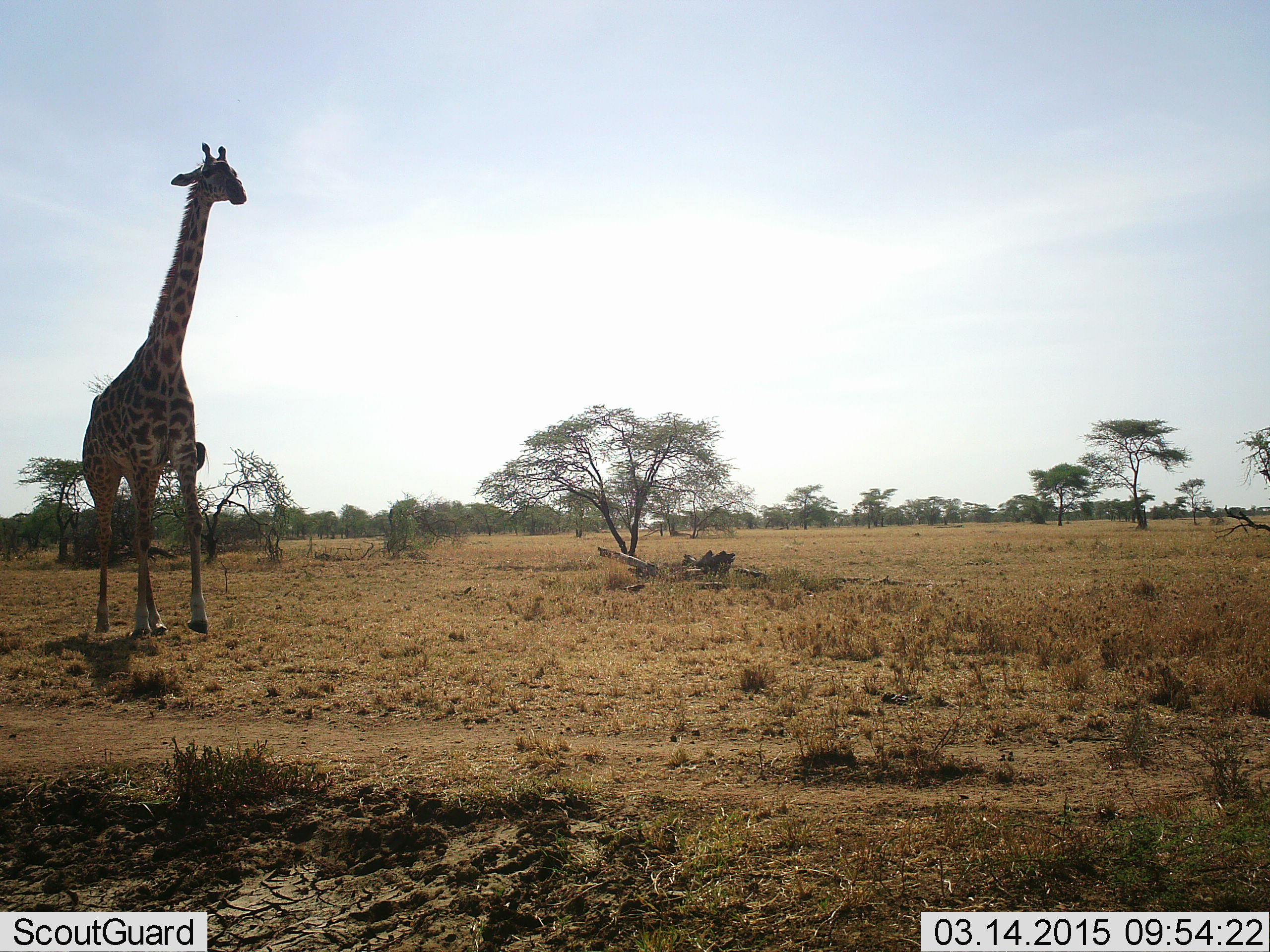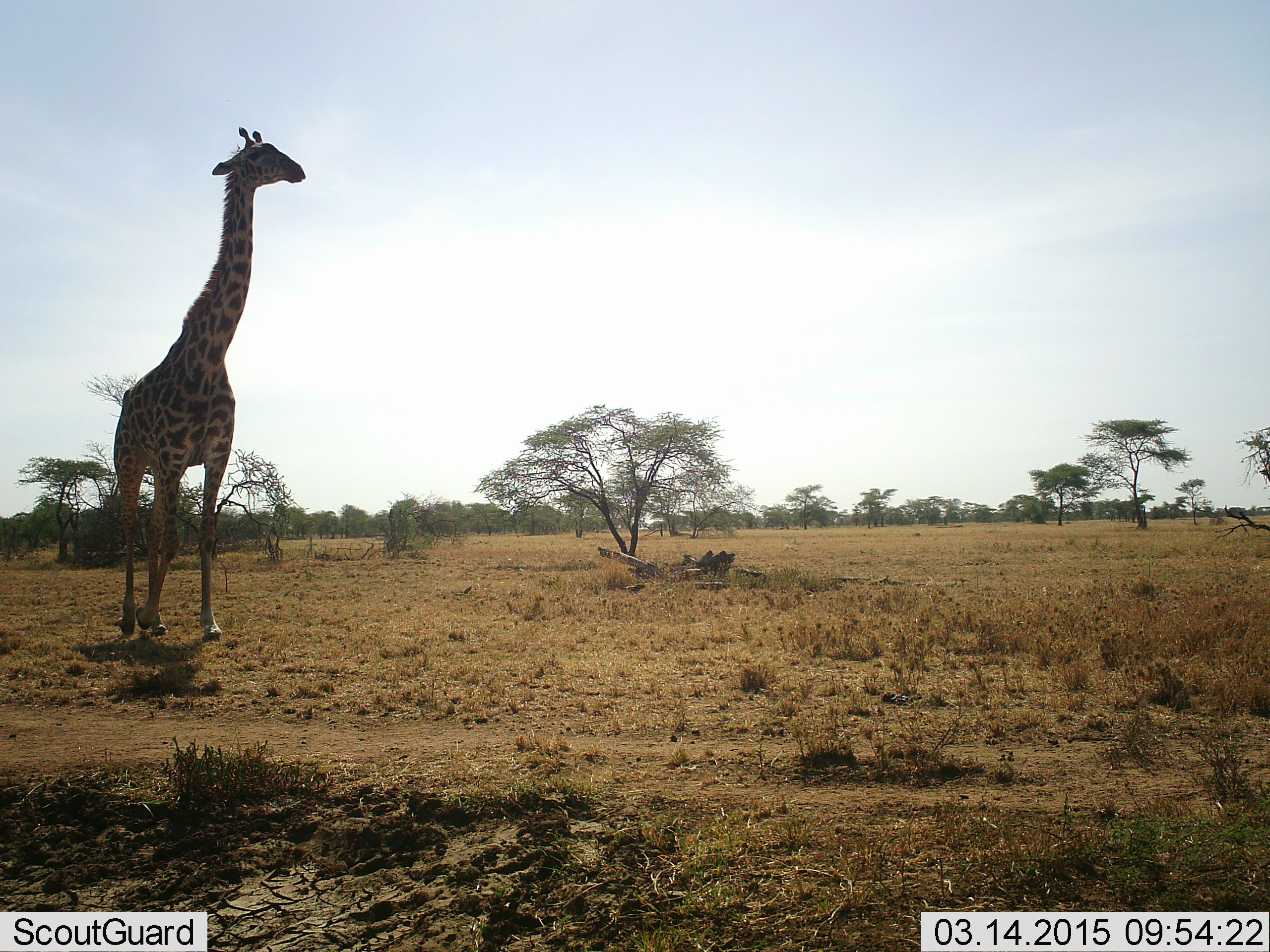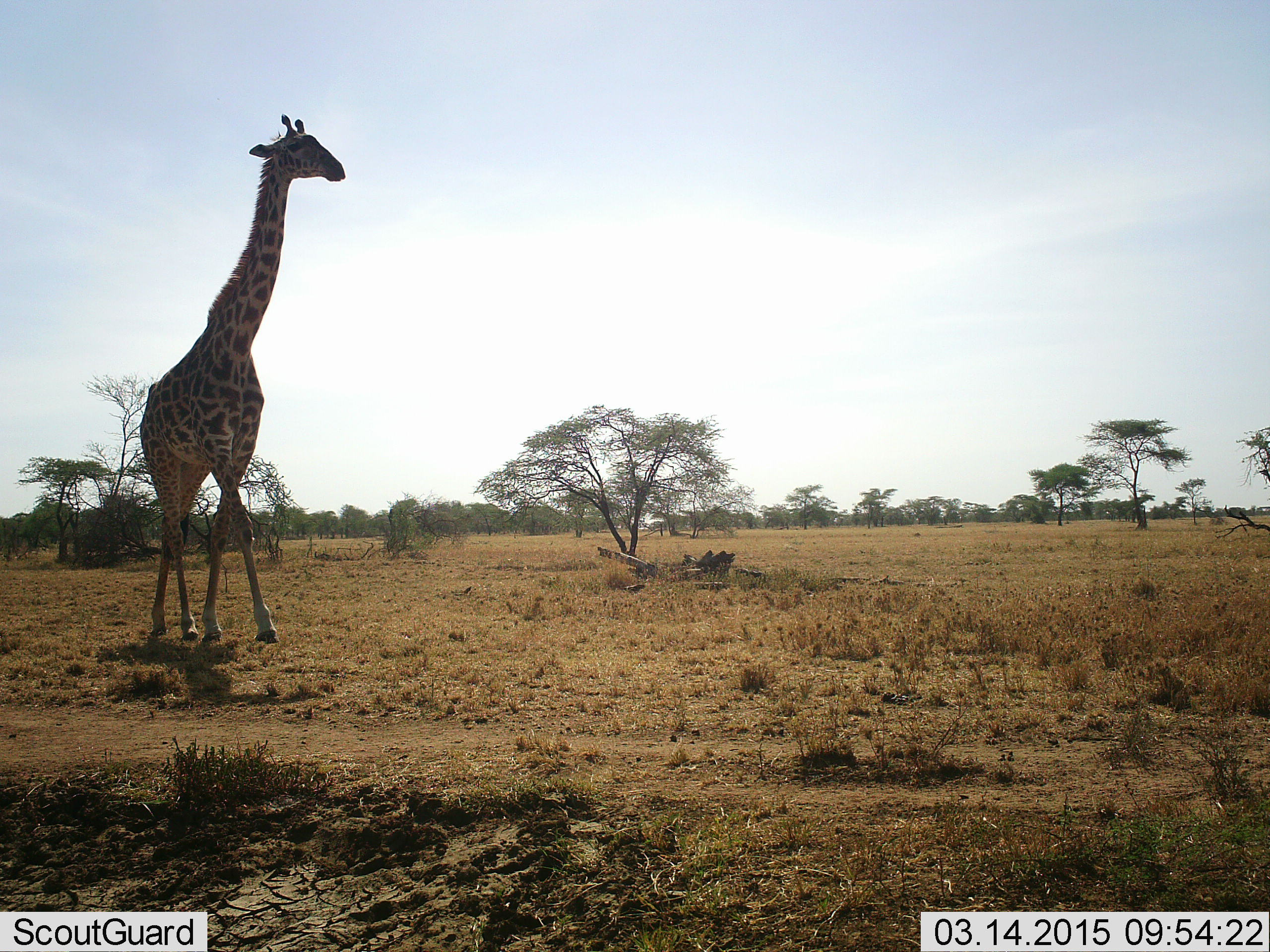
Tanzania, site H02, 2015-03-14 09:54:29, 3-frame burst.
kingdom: Animalia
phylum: Chordata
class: Mammalia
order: Artiodactyla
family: Giraffidae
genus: Giraffa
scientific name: Giraffa camelopardalis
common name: giraffe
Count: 1.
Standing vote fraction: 20%.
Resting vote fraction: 0%.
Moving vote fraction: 80%.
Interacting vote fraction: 0%.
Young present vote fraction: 0%.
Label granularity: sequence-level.